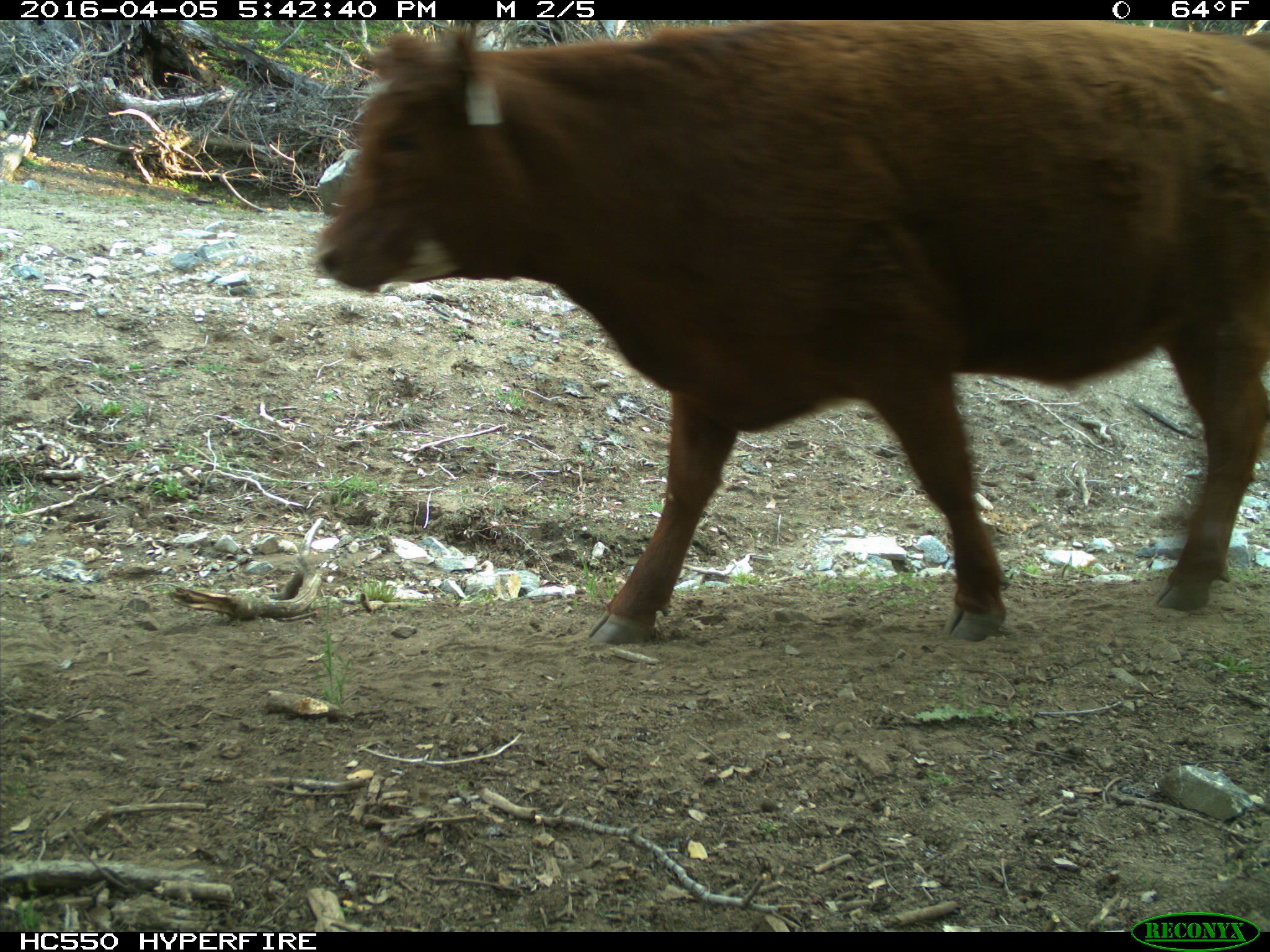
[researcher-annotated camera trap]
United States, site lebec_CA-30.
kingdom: Animalia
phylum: Chordata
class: Mammalia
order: Artiodactyla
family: Bovidae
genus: Bos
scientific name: Bos taurus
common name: domestic cow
Bos taurus (domestic cow).